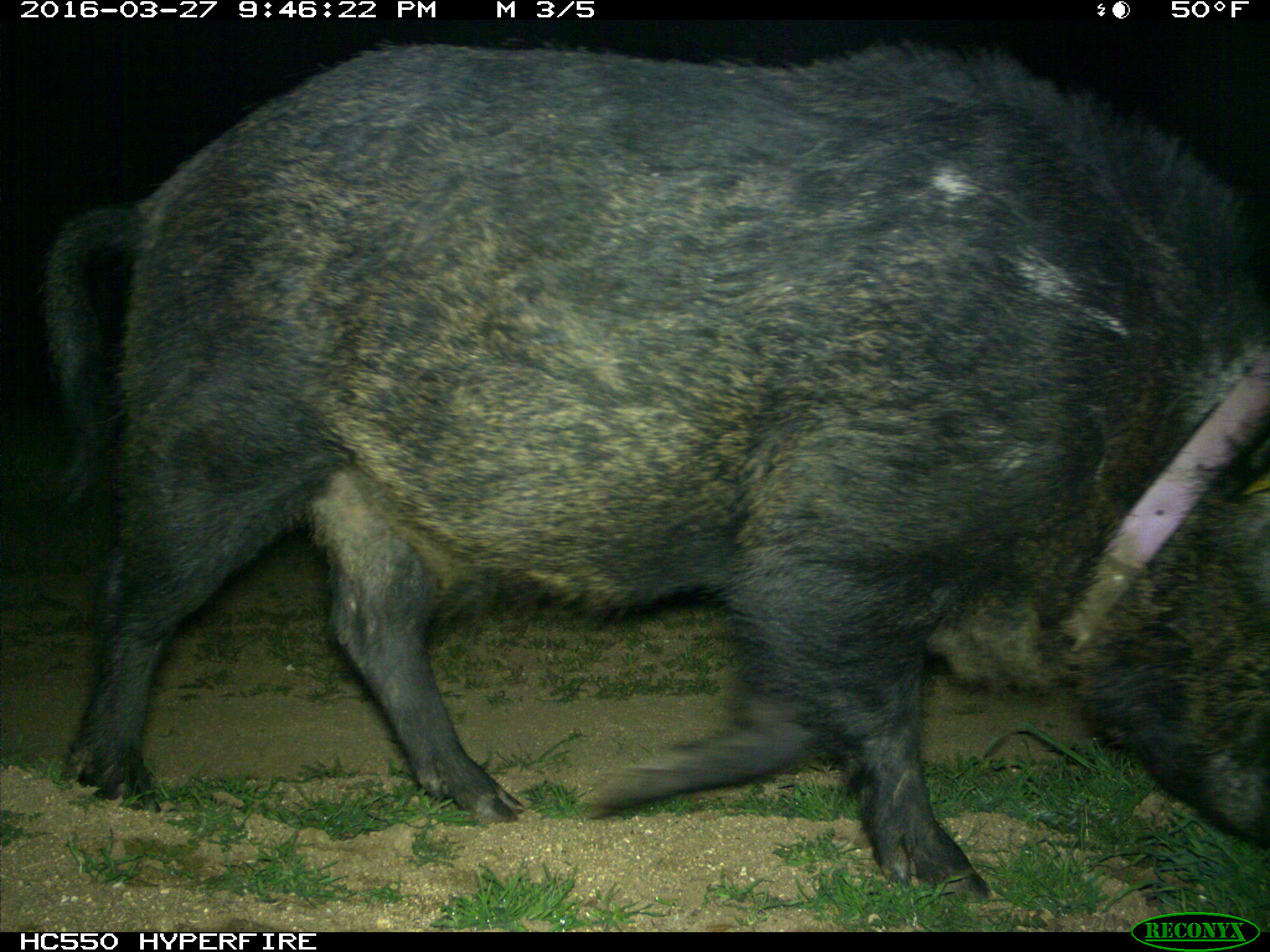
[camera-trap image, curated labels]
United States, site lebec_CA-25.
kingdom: Animalia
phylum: Chordata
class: Mammalia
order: Artiodactyla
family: Suidae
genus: Sus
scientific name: Sus scrofa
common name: wild boar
Sus scrofa (wild boar).